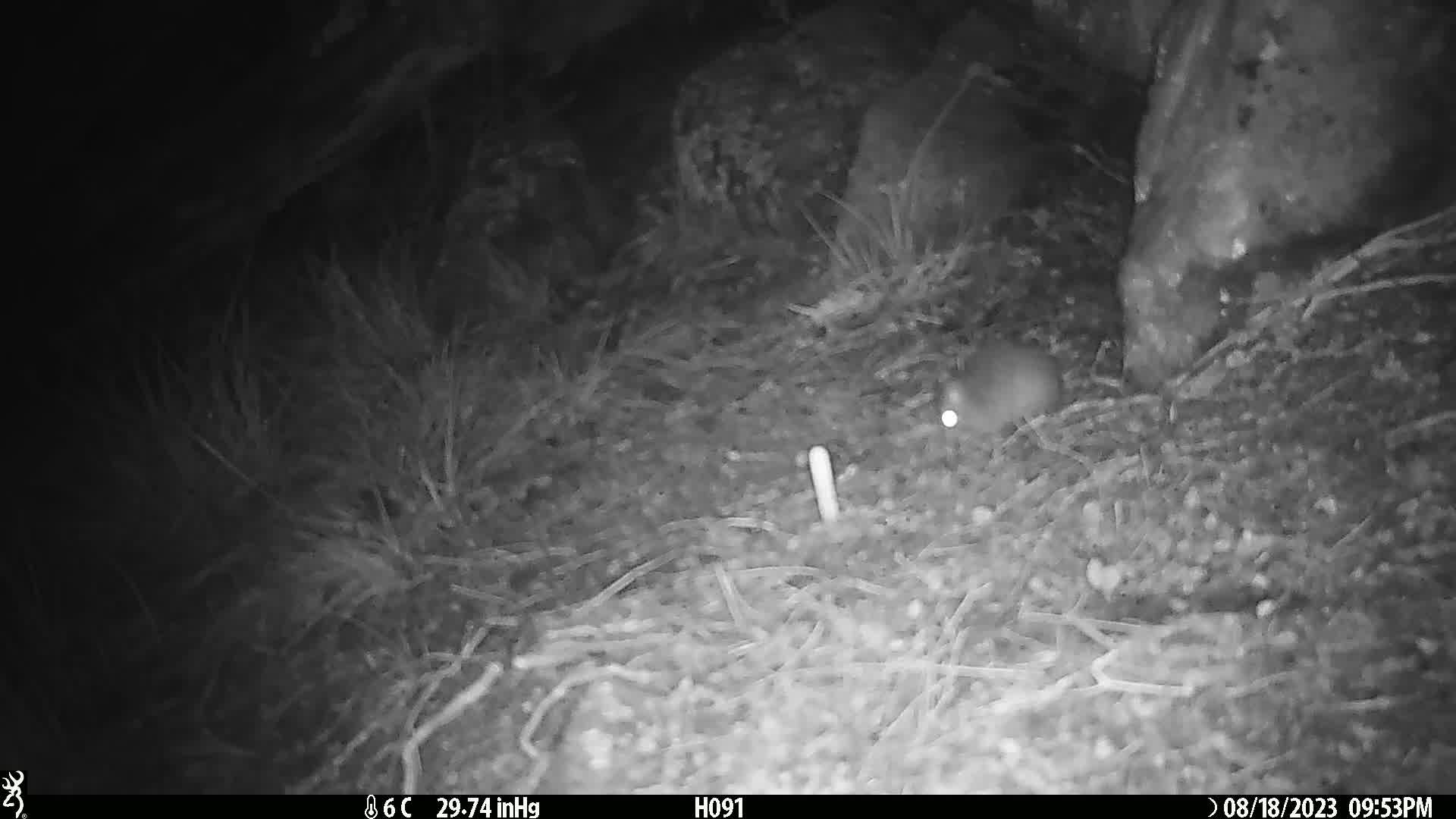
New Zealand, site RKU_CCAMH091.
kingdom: Animalia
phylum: Chordata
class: Mammalia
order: Rodentia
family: Muridae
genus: Rattus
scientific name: Rattus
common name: rat